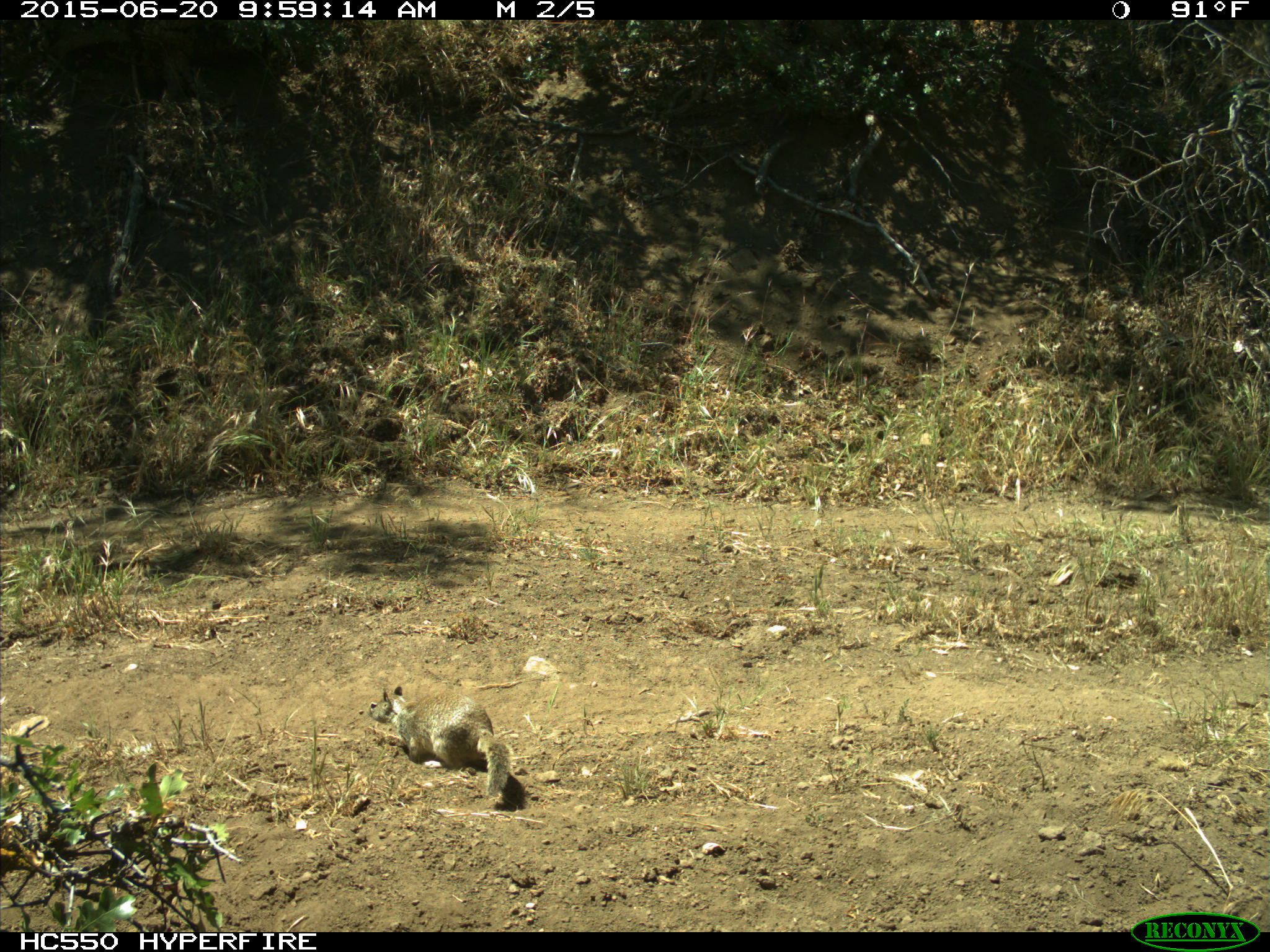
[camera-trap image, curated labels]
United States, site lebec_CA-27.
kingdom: Animalia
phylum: Chordata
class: Mammalia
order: Rodentia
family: Sciuridae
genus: Otospermophilus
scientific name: Otospermophilus beecheyi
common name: california ground squirrel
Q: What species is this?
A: Otospermophilus beecheyi (california ground squirrel).